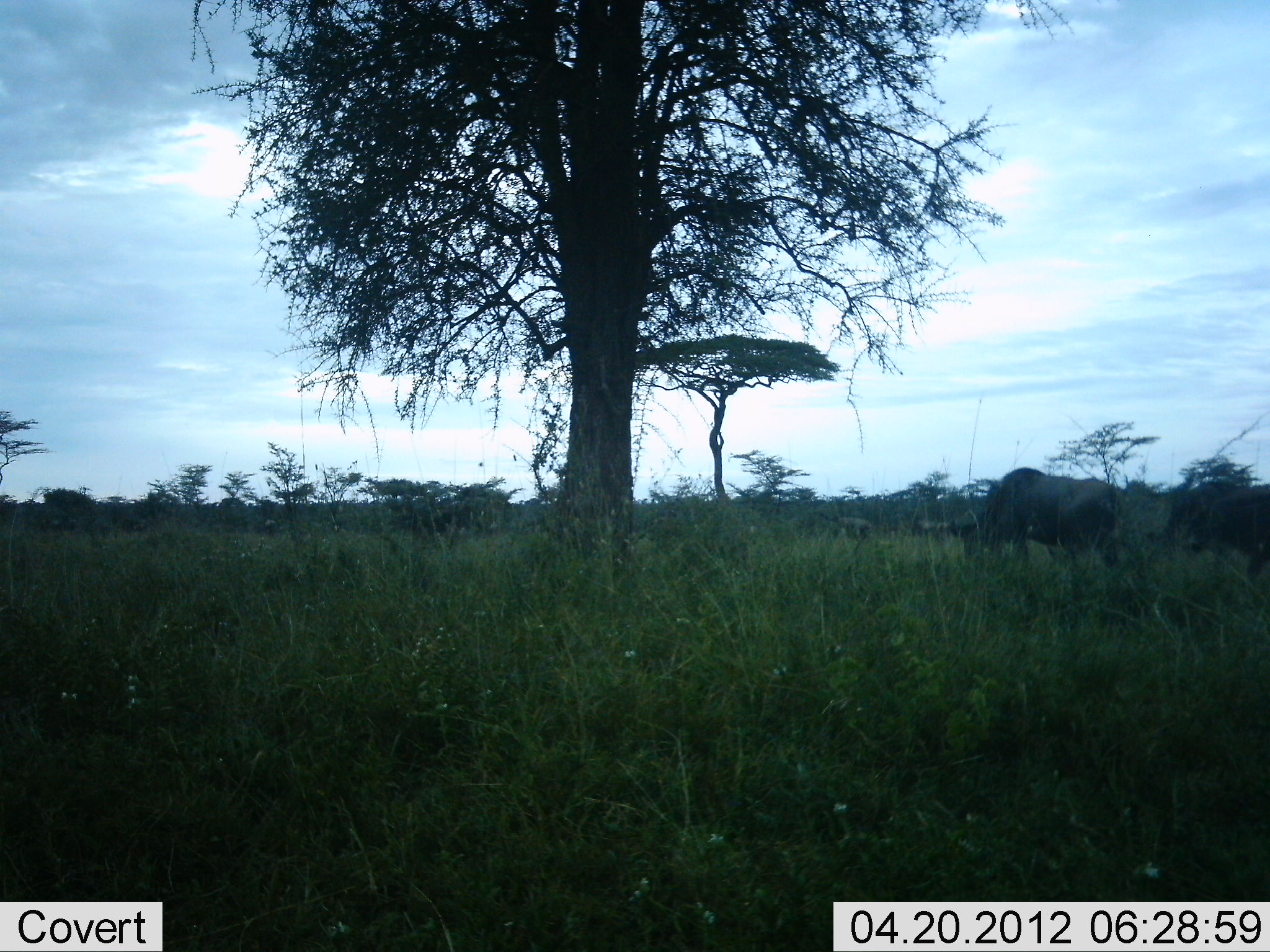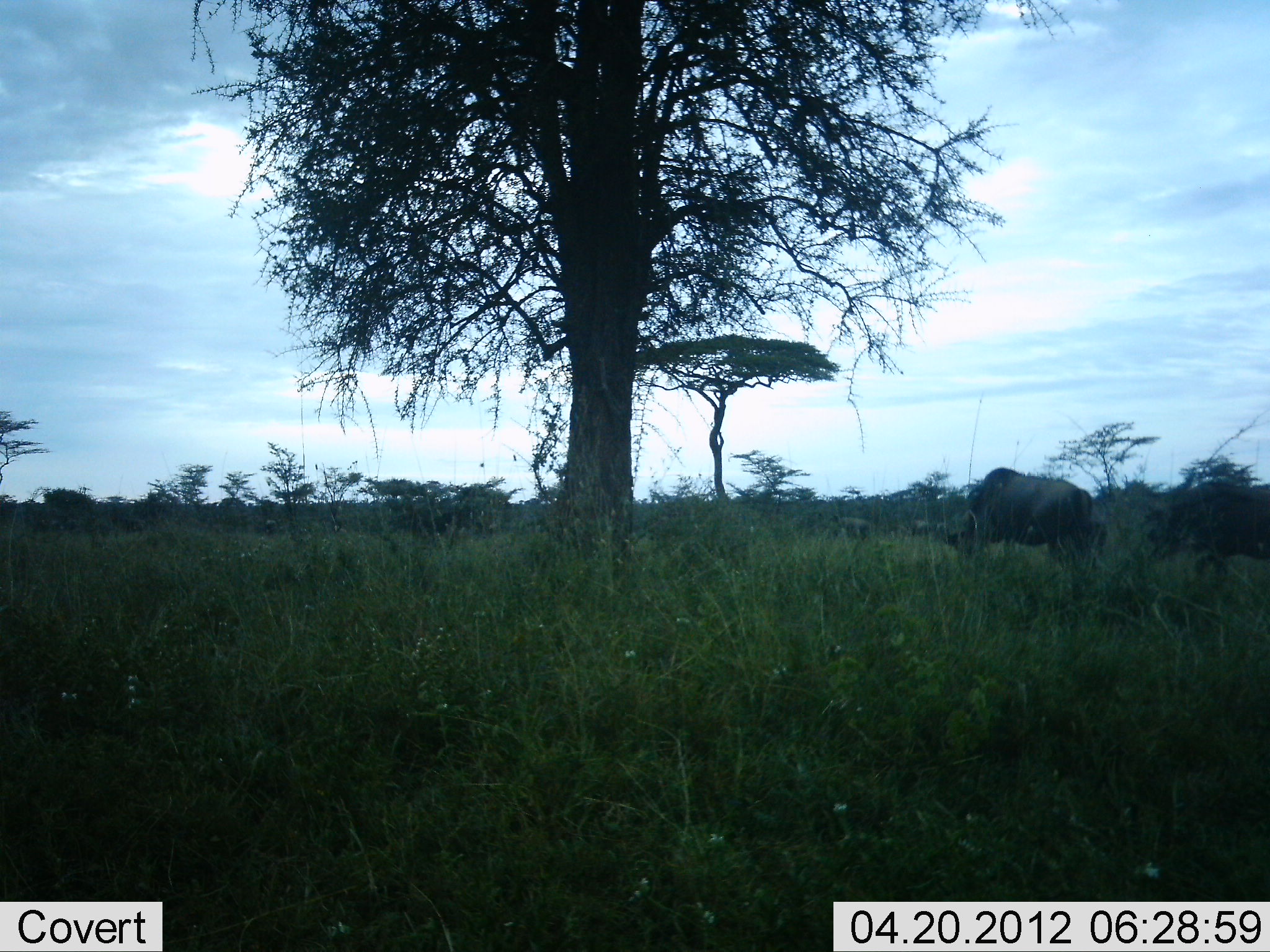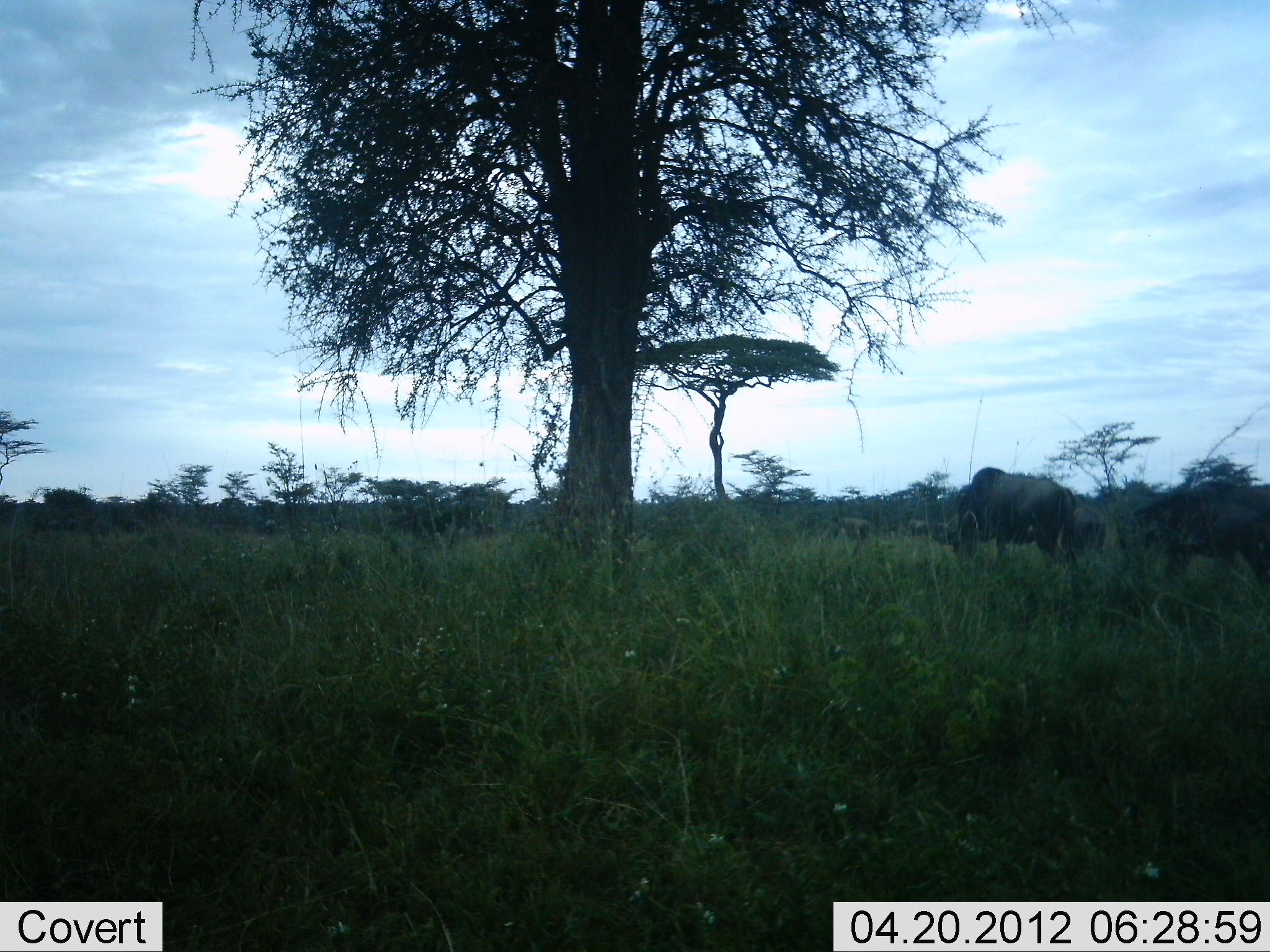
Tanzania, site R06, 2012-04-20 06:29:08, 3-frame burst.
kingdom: Animalia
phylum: Chordata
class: Mammalia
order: Artiodactyla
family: Bovidae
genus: Connochaetes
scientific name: Connochaetes taurinus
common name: blue wildebeest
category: wildebeest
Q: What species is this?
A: Wildebeest (blue wildebeest) (Connochaetes taurinus).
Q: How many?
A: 2.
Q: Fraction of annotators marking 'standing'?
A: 33%.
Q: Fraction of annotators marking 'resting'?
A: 0%.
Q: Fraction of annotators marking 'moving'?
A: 78%.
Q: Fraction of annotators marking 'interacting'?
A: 0%.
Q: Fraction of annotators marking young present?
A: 11%.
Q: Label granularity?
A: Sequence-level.